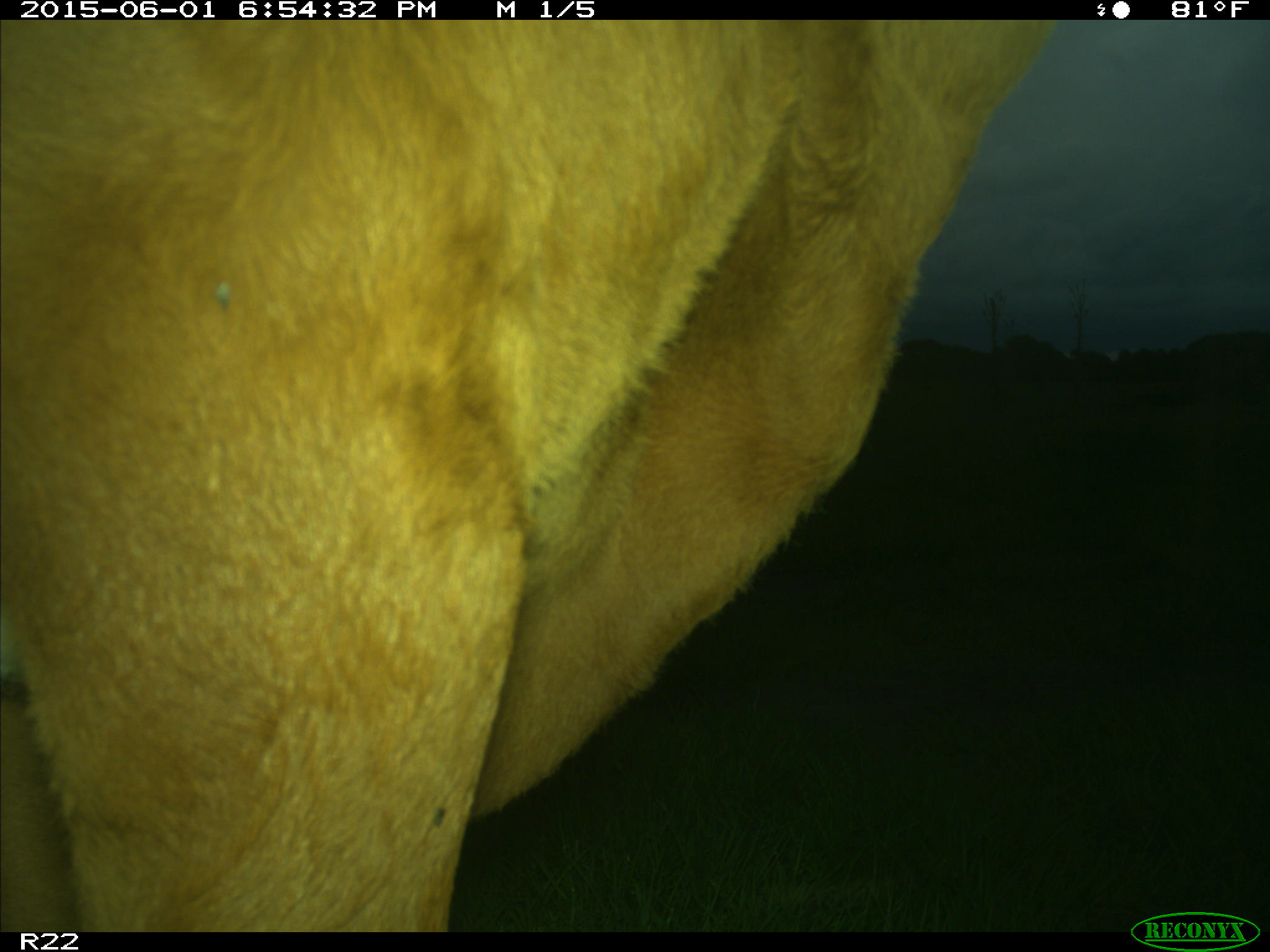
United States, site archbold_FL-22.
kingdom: Animalia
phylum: Chordata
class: Mammalia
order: Artiodactyla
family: Bovidae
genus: Bos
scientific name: Bos taurus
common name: domestic cow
Bos taurus (domestic cow).